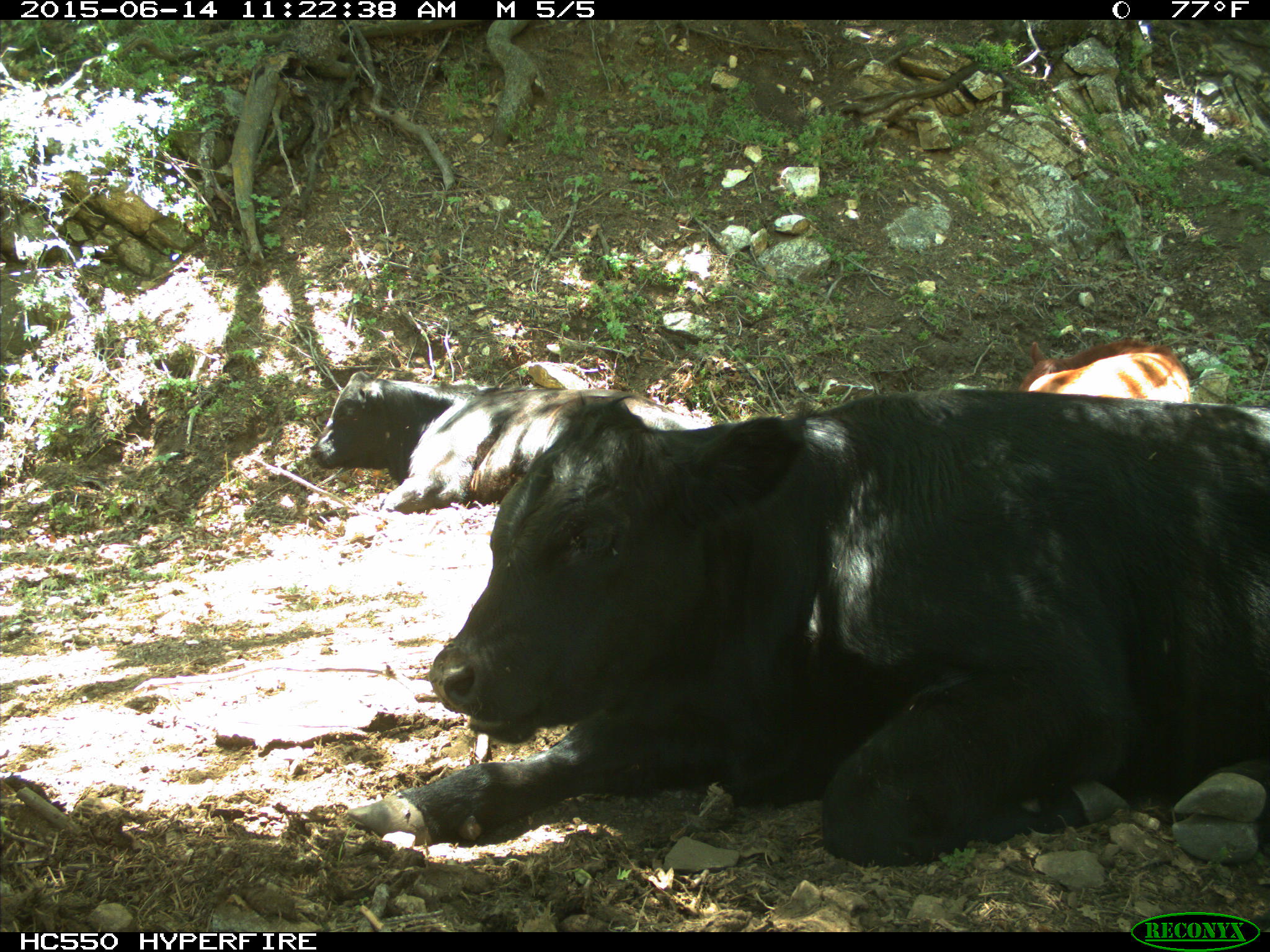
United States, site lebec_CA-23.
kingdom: Animalia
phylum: Chordata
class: Mammalia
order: Artiodactyla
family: Bovidae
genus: Bos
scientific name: Bos taurus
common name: domestic cow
Bos taurus (domestic cow).